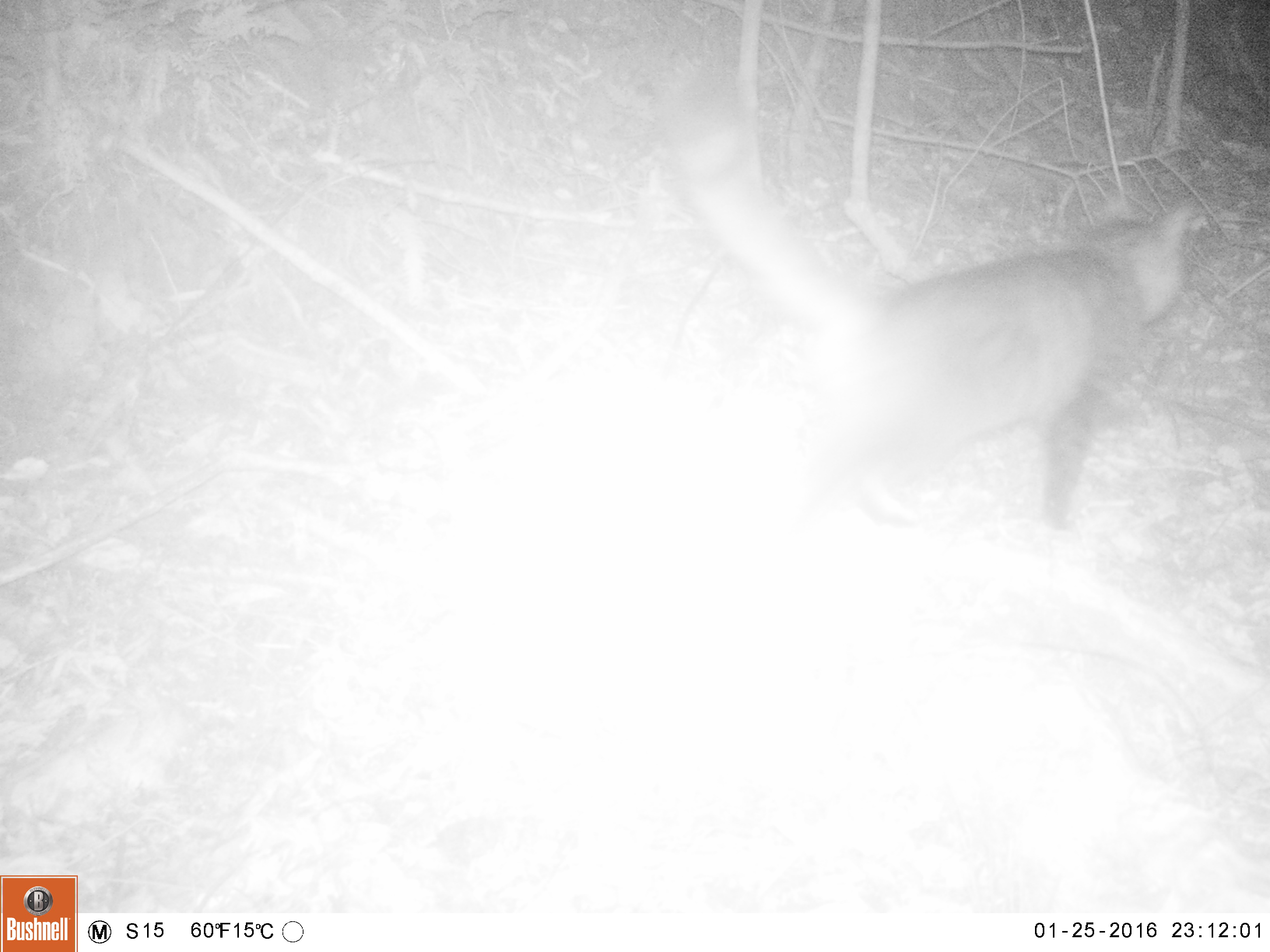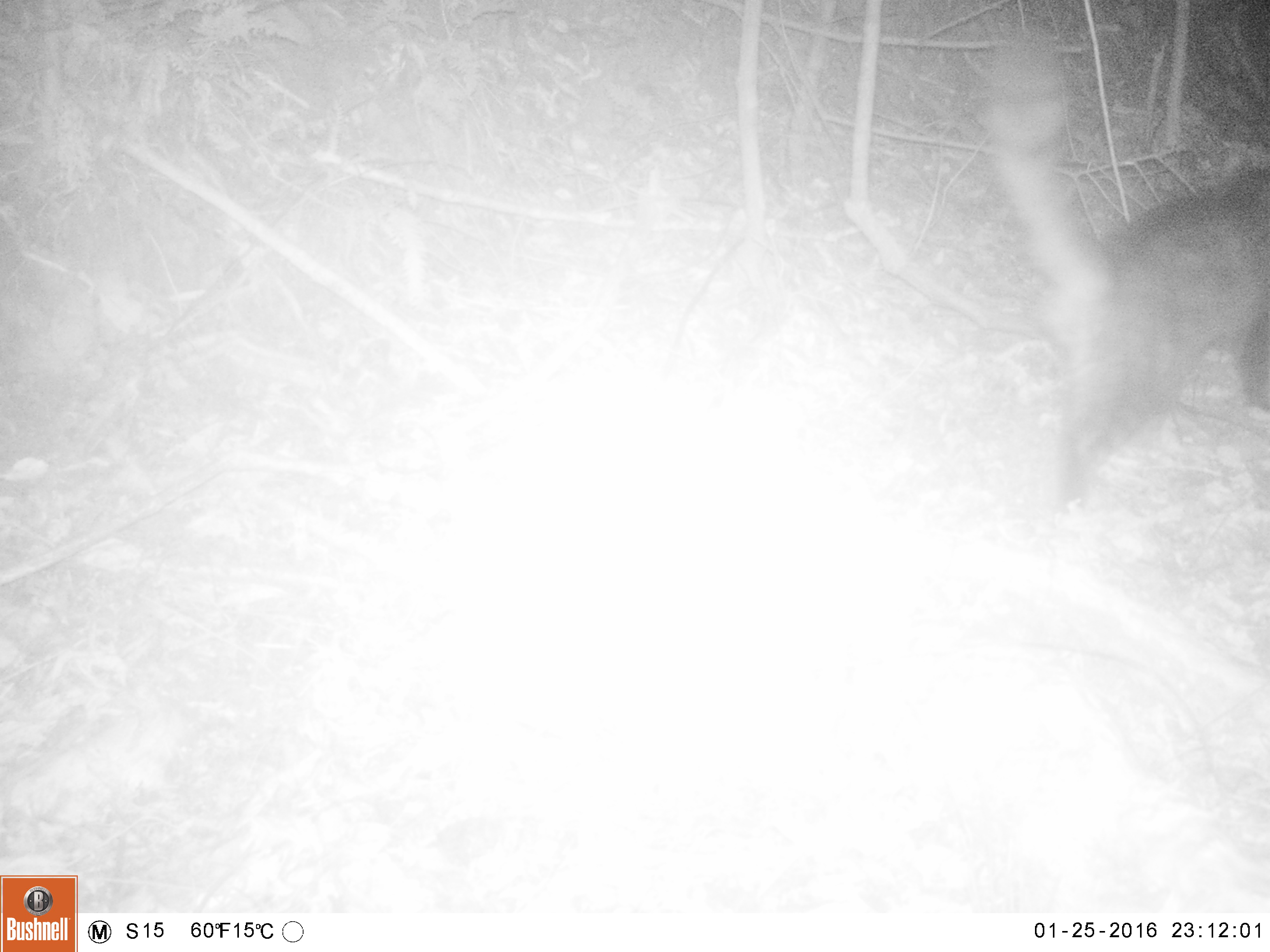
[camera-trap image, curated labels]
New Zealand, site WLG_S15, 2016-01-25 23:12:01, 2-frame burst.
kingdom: Animalia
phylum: Chordata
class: Mammalia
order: Carnivora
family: Felidae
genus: Felis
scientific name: Felis catus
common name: domestic cat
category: cat